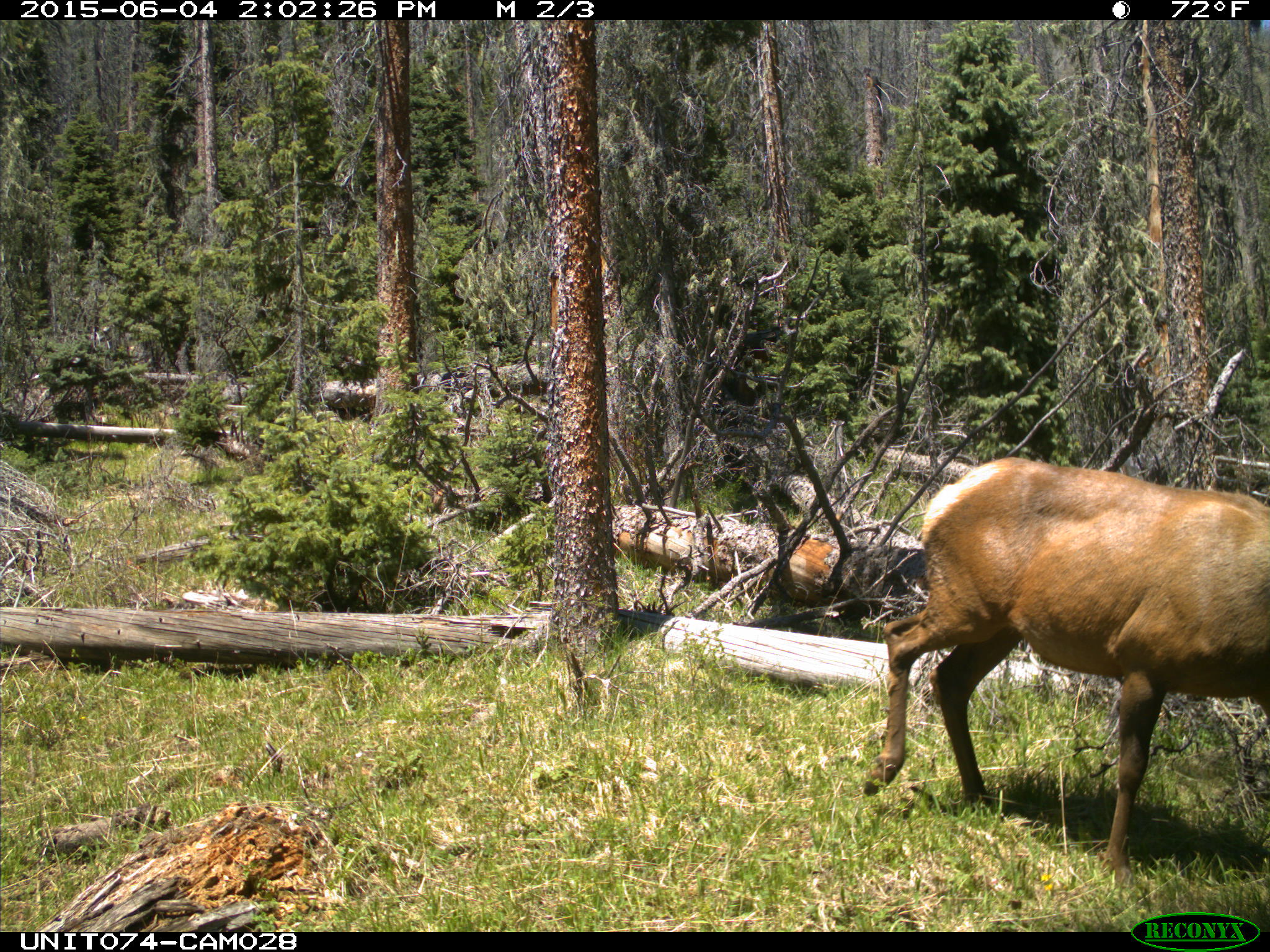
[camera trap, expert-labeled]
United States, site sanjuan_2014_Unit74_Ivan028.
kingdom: Animalia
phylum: Chordata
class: Mammalia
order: Artiodactyla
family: Cervidae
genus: Cervus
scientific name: Cervus elaphus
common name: red deer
Cervus elaphus (red deer).